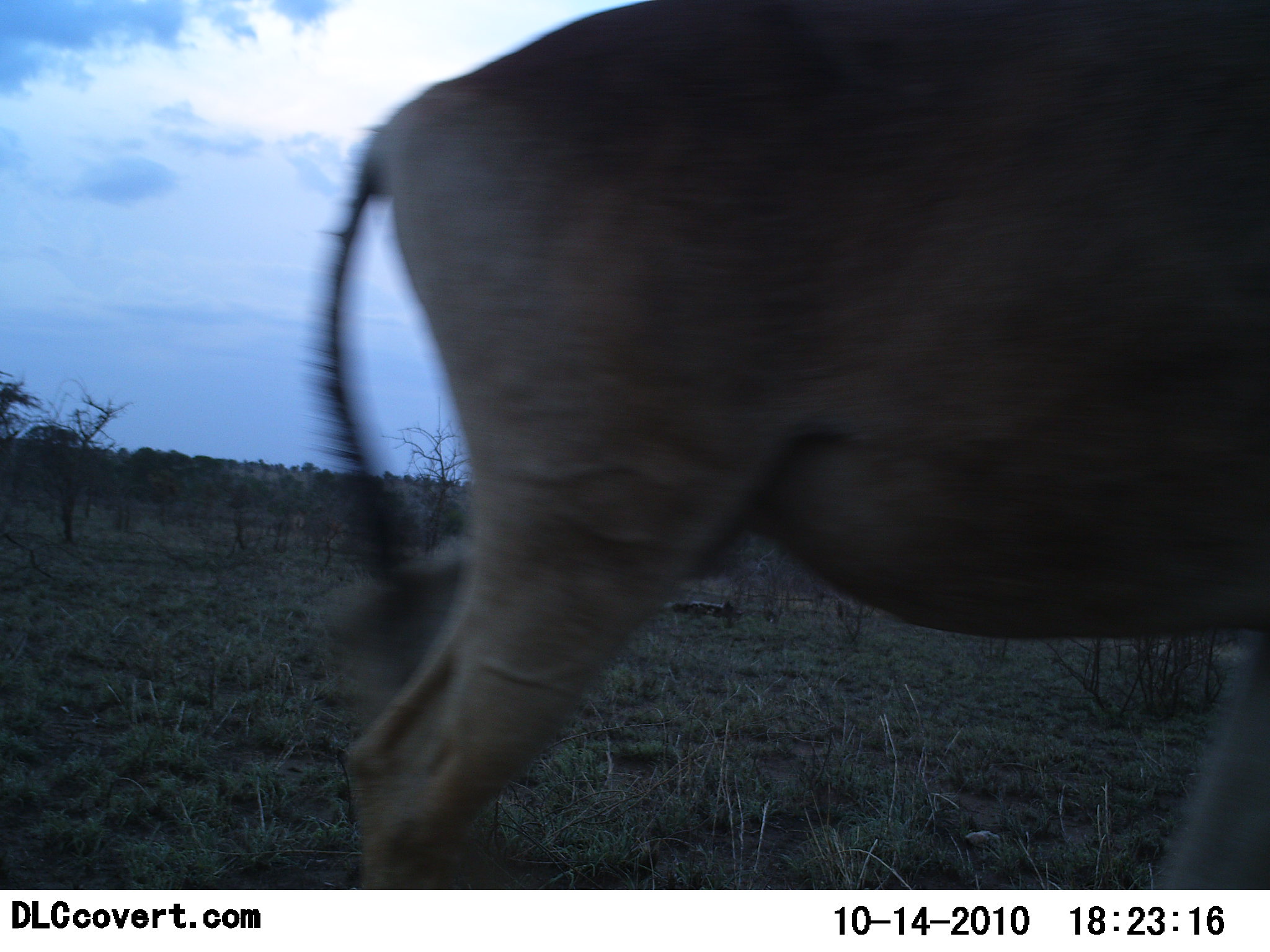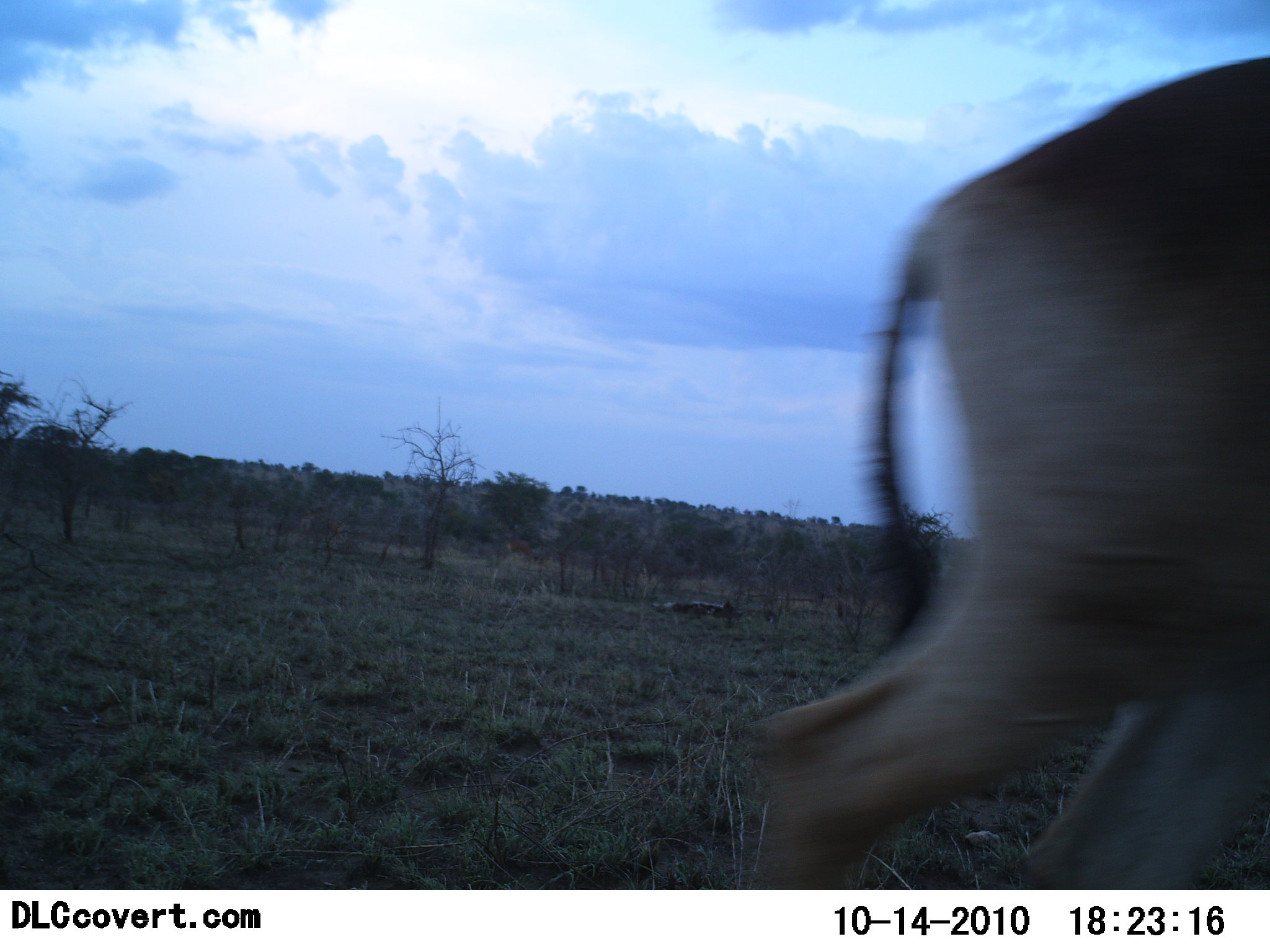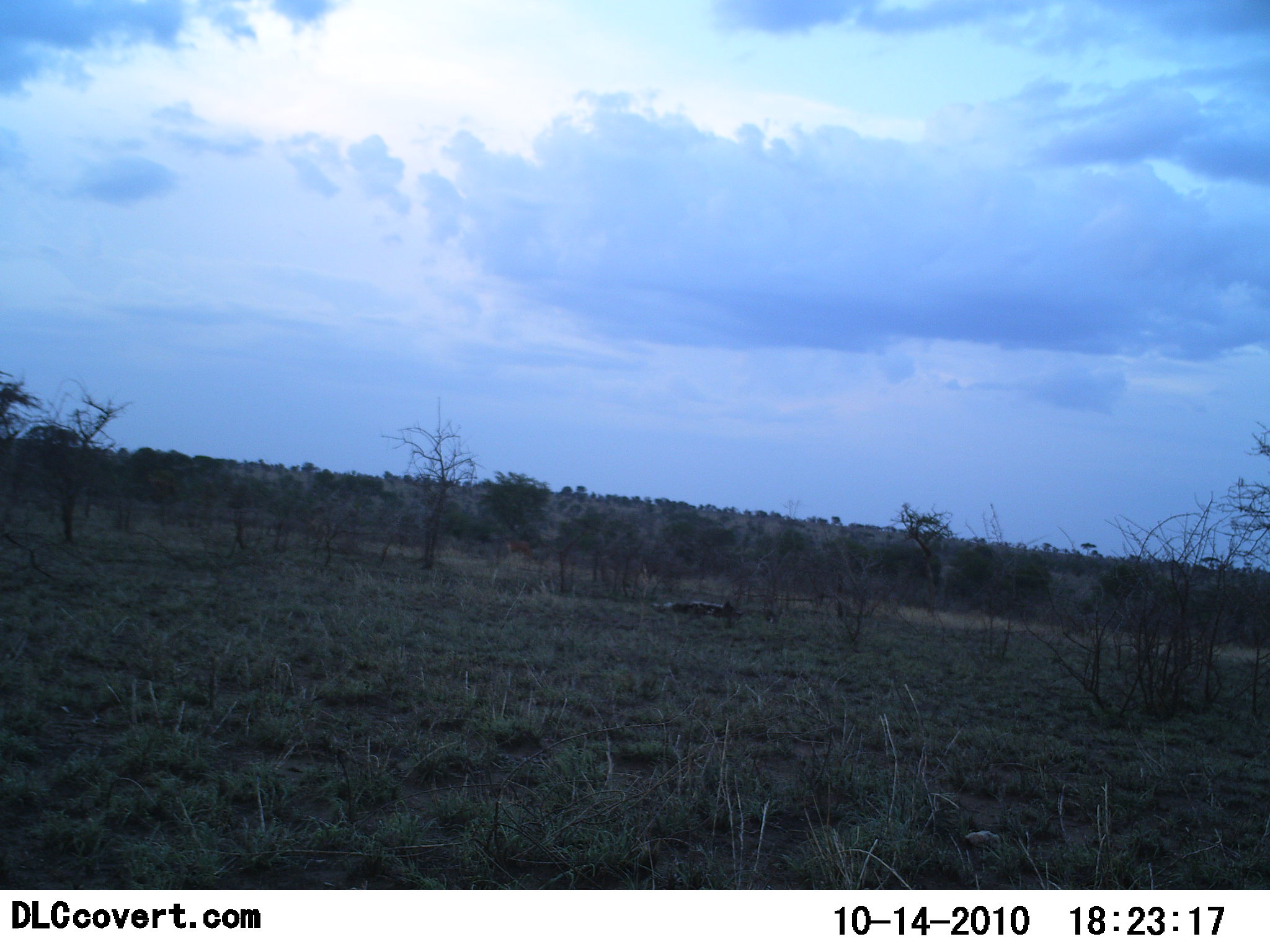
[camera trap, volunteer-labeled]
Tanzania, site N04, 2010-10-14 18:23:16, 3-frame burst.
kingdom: Animalia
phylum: Chordata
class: Mammalia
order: Artiodactyla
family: Bovidae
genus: Alcelaphus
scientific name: Alcelaphus buselaphus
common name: hartebeest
Hartebeest (Alcelaphus buselaphus), count 1. Behavior (volunteer vote fractions): standing 0%, resting 0%, moving 100%, interacting 0%. Young present (vote fraction): 0%. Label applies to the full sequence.